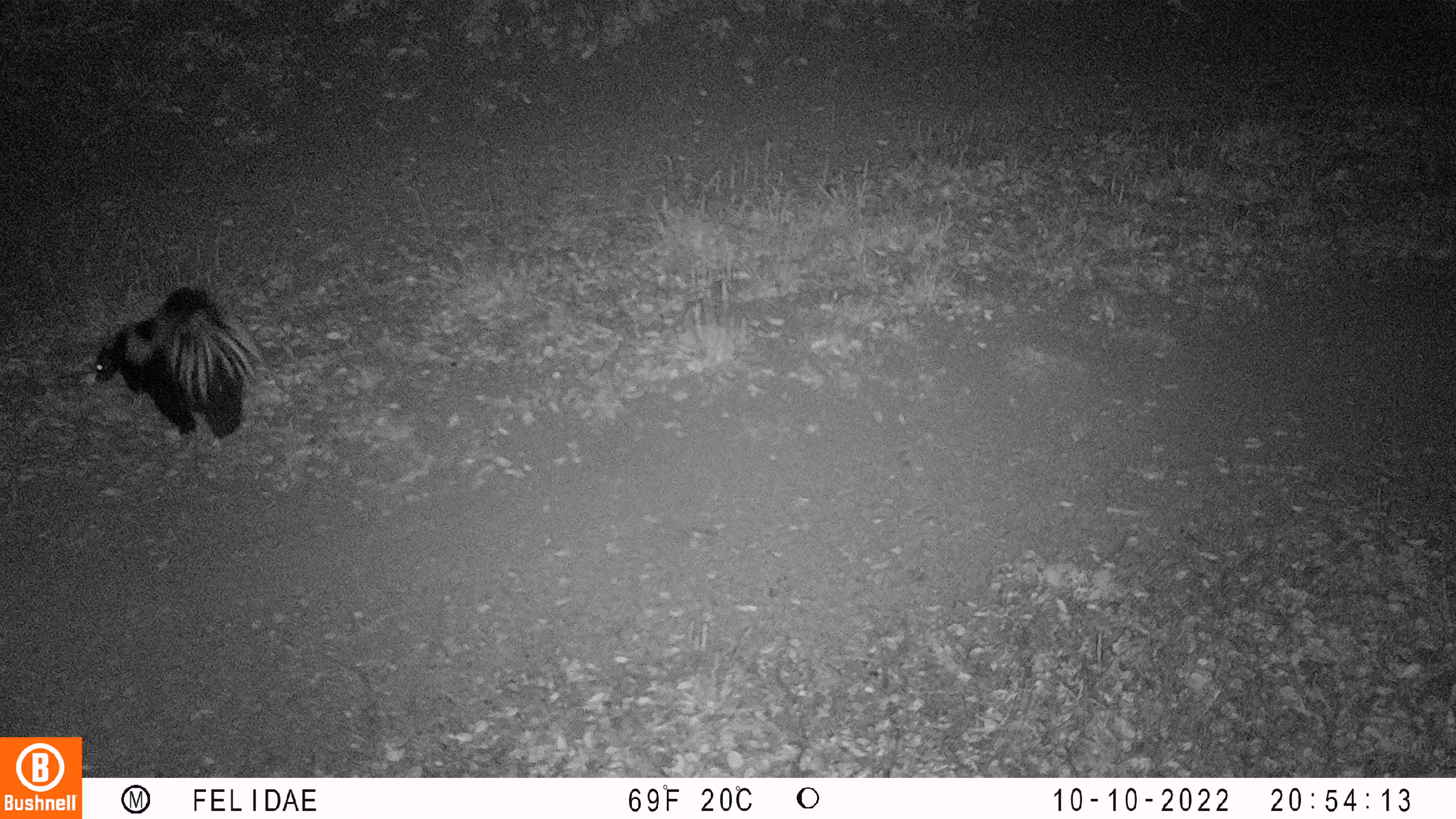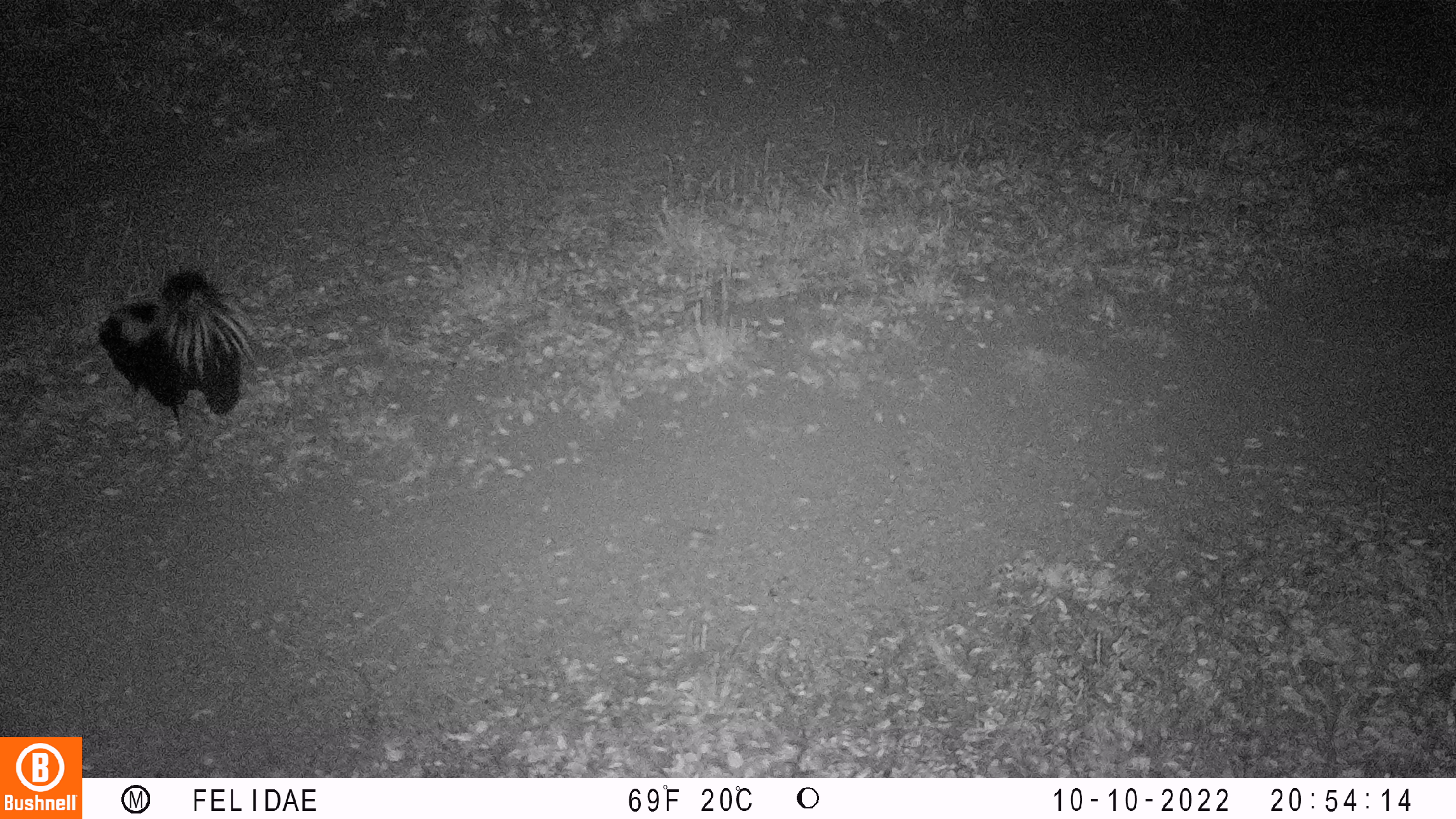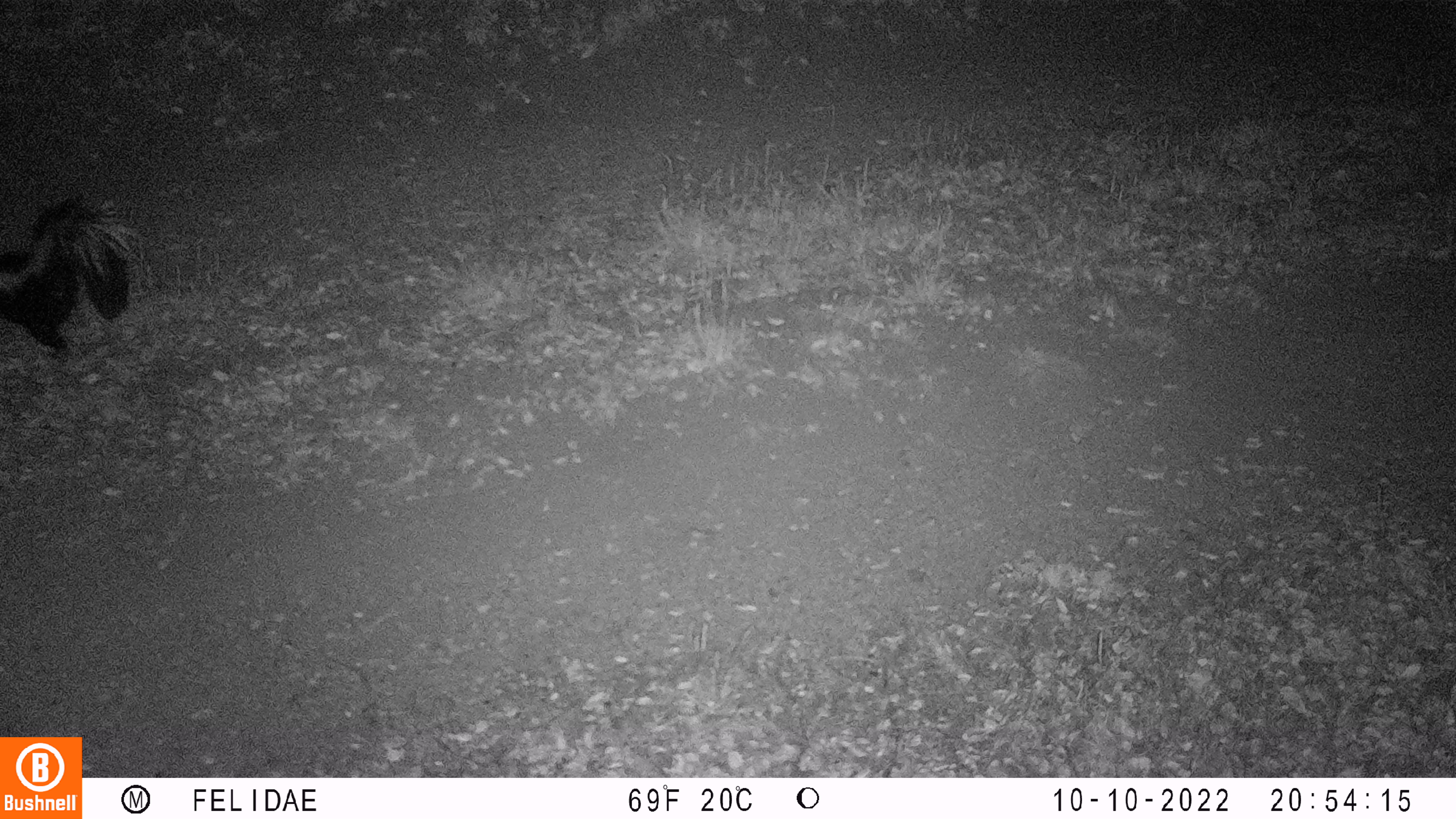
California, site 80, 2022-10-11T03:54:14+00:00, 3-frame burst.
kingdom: Animalia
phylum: Chordata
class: Mammalia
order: Carnivora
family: Mephitidae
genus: Mephitis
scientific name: Mephitis mephitis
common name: striped skunk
Striped skunk (Mephitis mephitis).